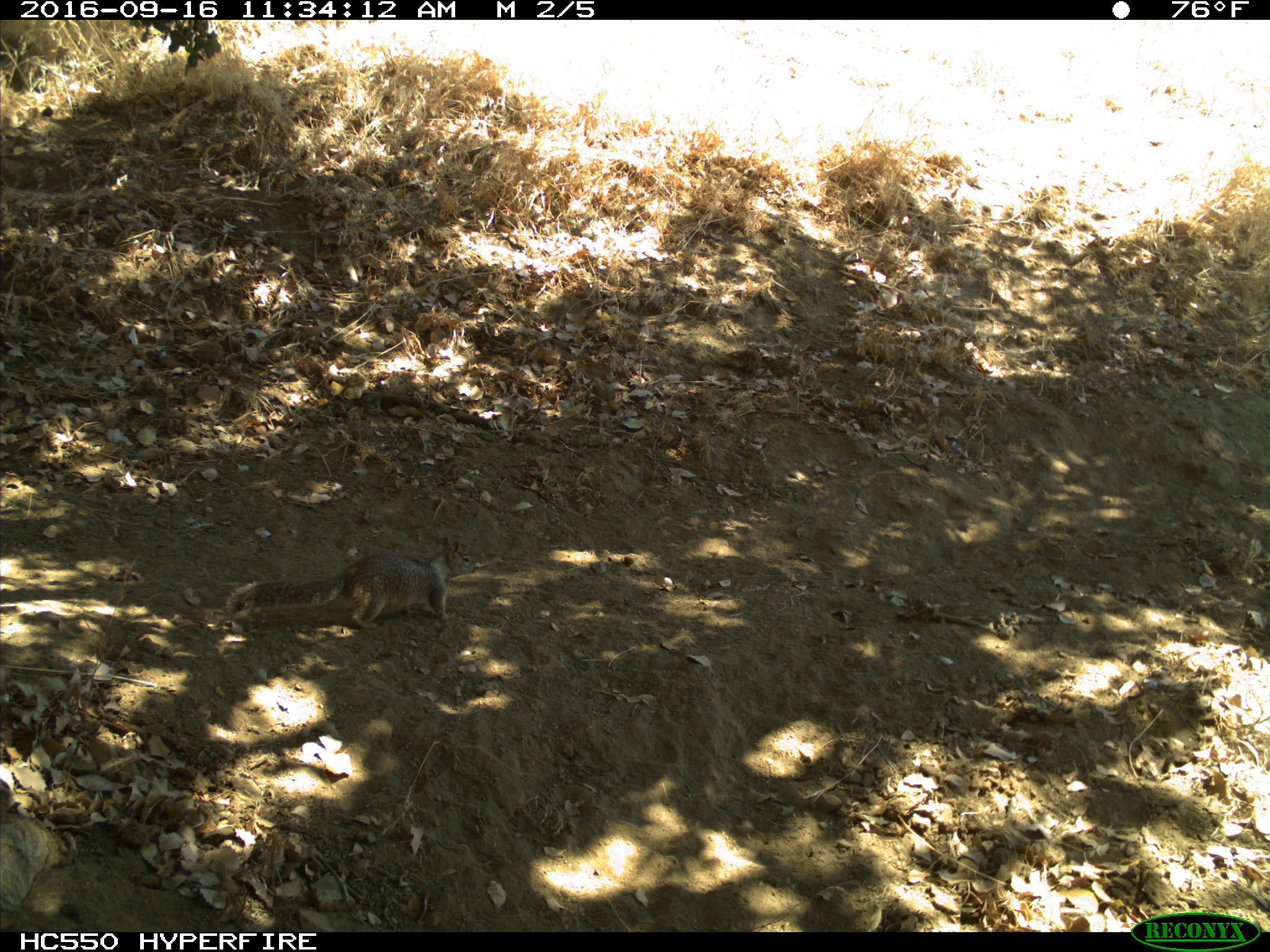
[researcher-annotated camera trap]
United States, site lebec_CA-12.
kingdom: Animalia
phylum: Chordata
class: Mammalia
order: Rodentia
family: Sciuridae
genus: Otospermophilus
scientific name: Otospermophilus beecheyi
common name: california ground squirrel